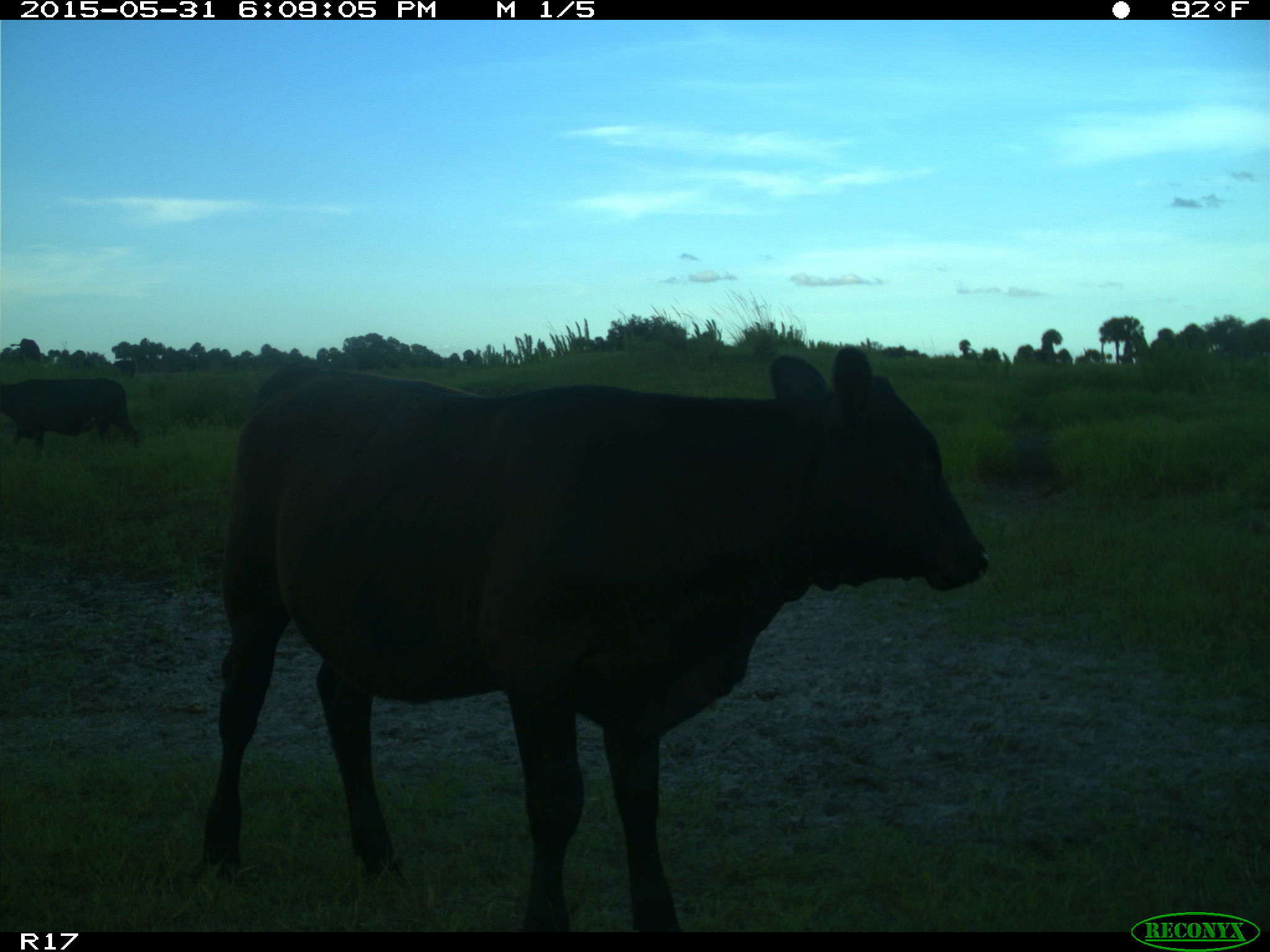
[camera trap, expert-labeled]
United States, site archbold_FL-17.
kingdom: Animalia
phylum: Chordata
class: Mammalia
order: Artiodactyla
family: Bovidae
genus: Bos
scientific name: Bos taurus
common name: domestic cow